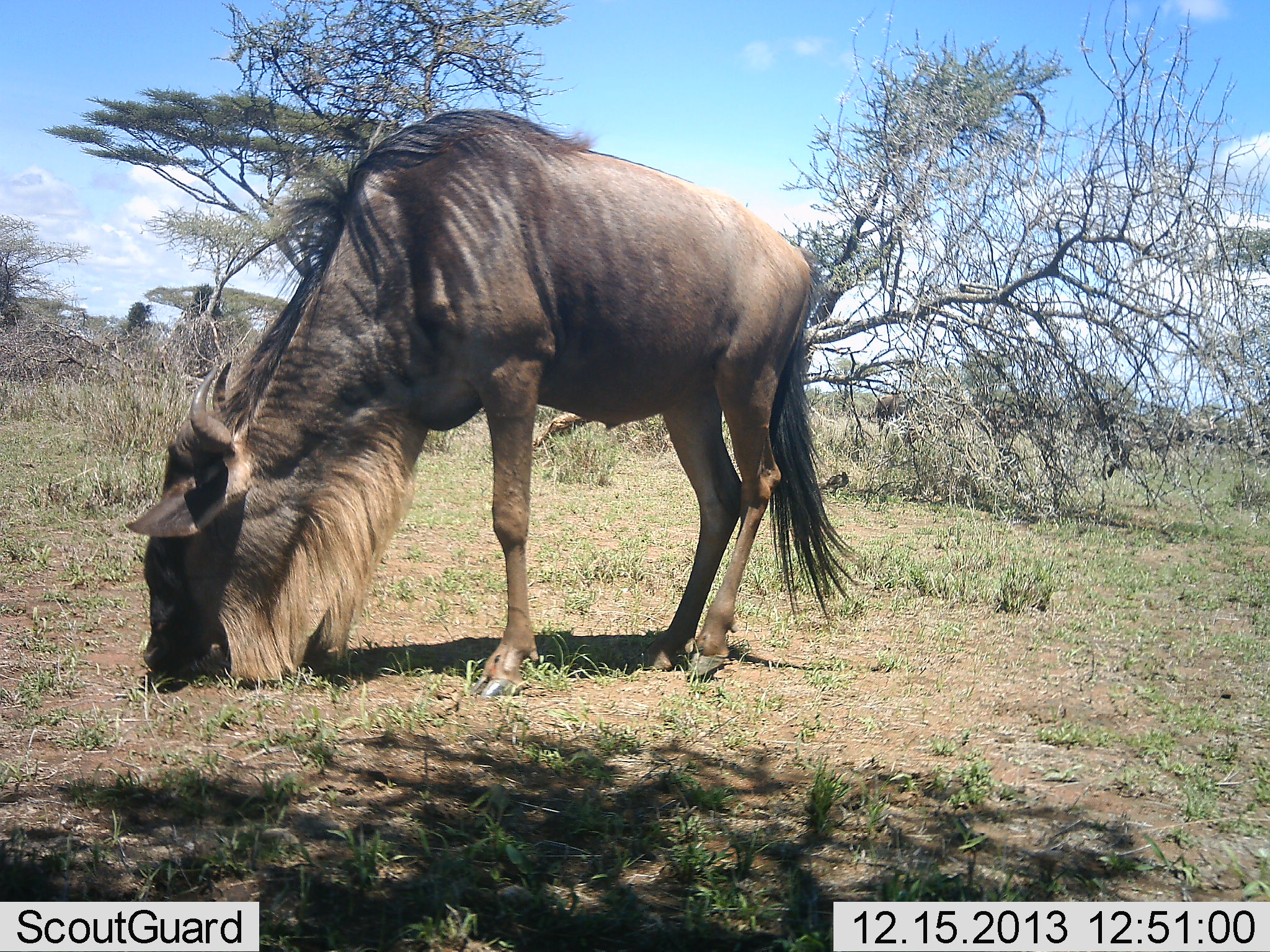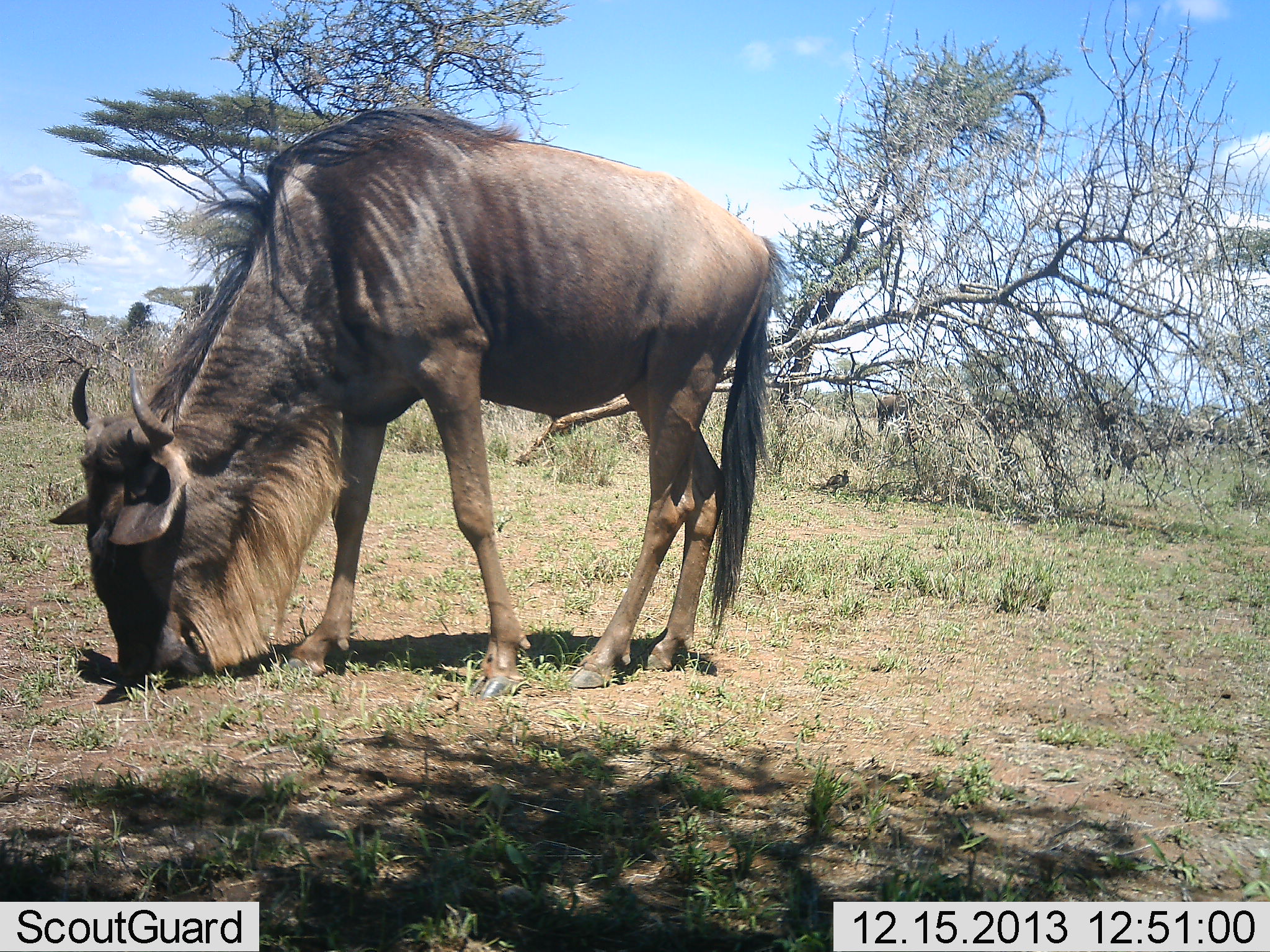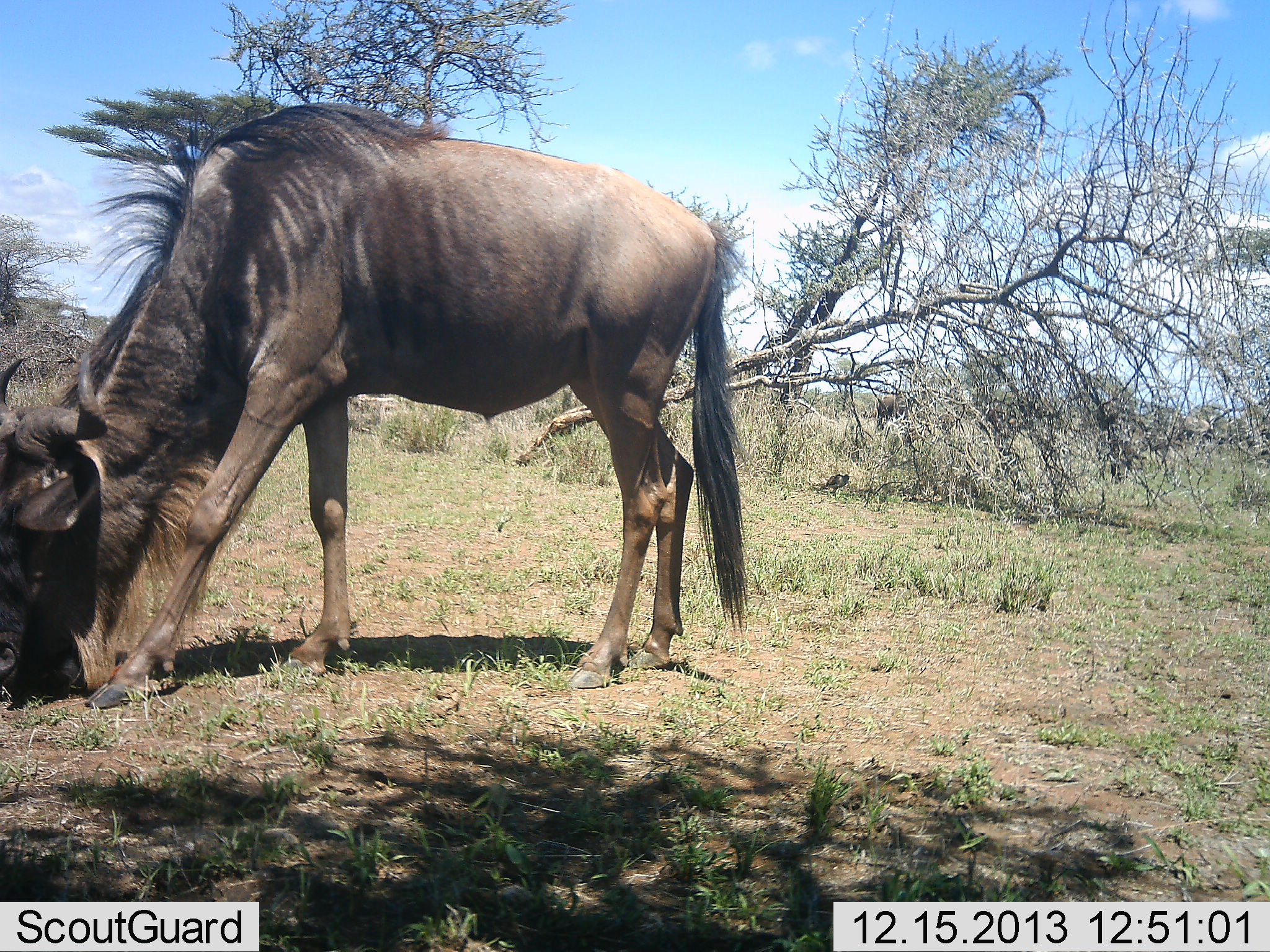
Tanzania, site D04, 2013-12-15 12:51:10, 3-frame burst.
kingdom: Animalia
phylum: Chordata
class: Mammalia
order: Artiodactyla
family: Bovidae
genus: Connochaetes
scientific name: Connochaetes taurinus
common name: blue wildebeest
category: wildebeest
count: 2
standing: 8%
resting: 0%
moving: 31%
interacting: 0%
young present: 0%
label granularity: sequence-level